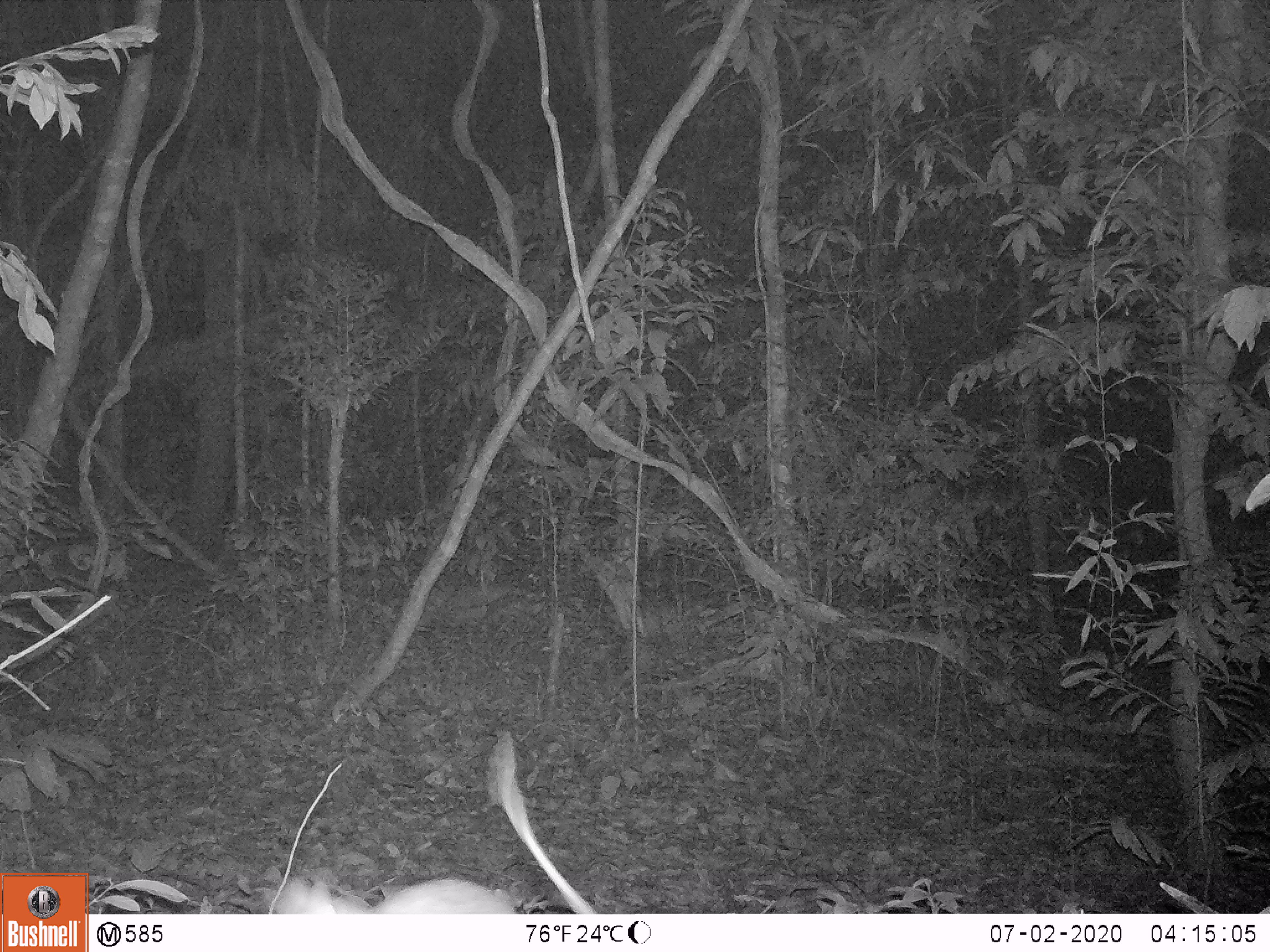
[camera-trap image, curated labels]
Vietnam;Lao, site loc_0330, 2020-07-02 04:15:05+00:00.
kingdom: Animalia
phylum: Chordata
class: Mammalia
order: Rodentia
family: Muridae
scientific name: Muridae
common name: old-world mice and rats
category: unidentified murid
Unidentified murid (old-world mice and rats) (Muridae). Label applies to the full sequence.